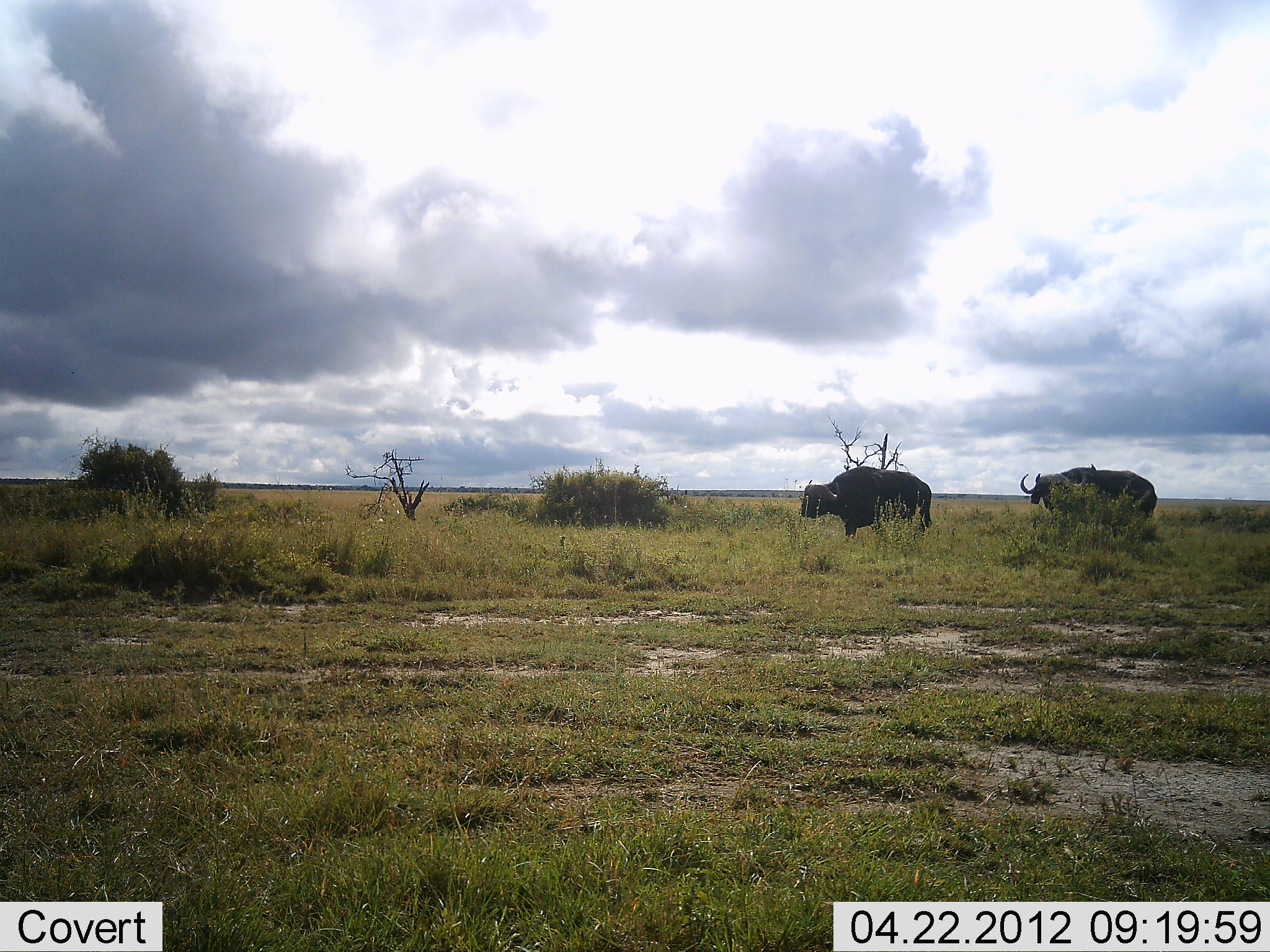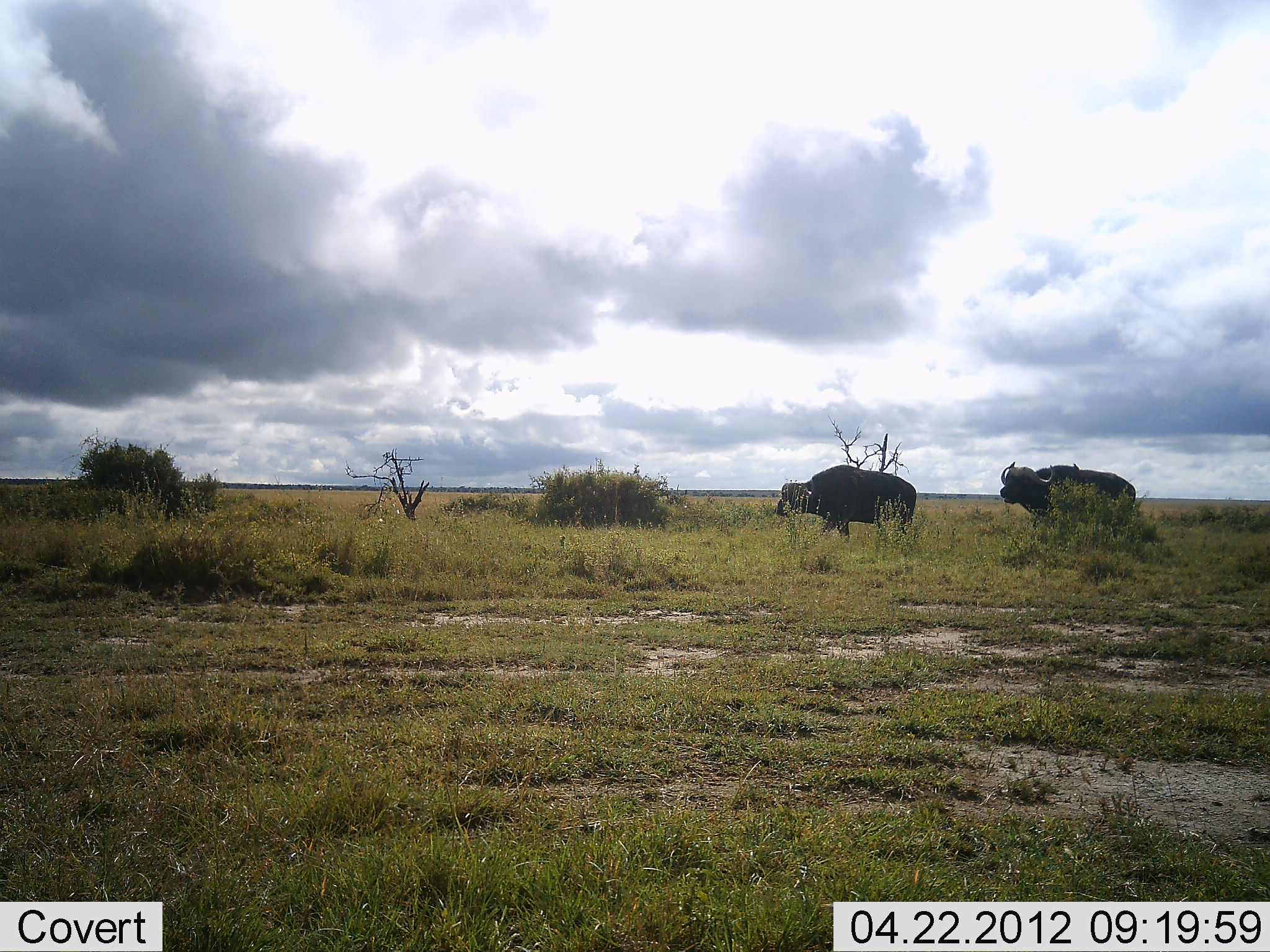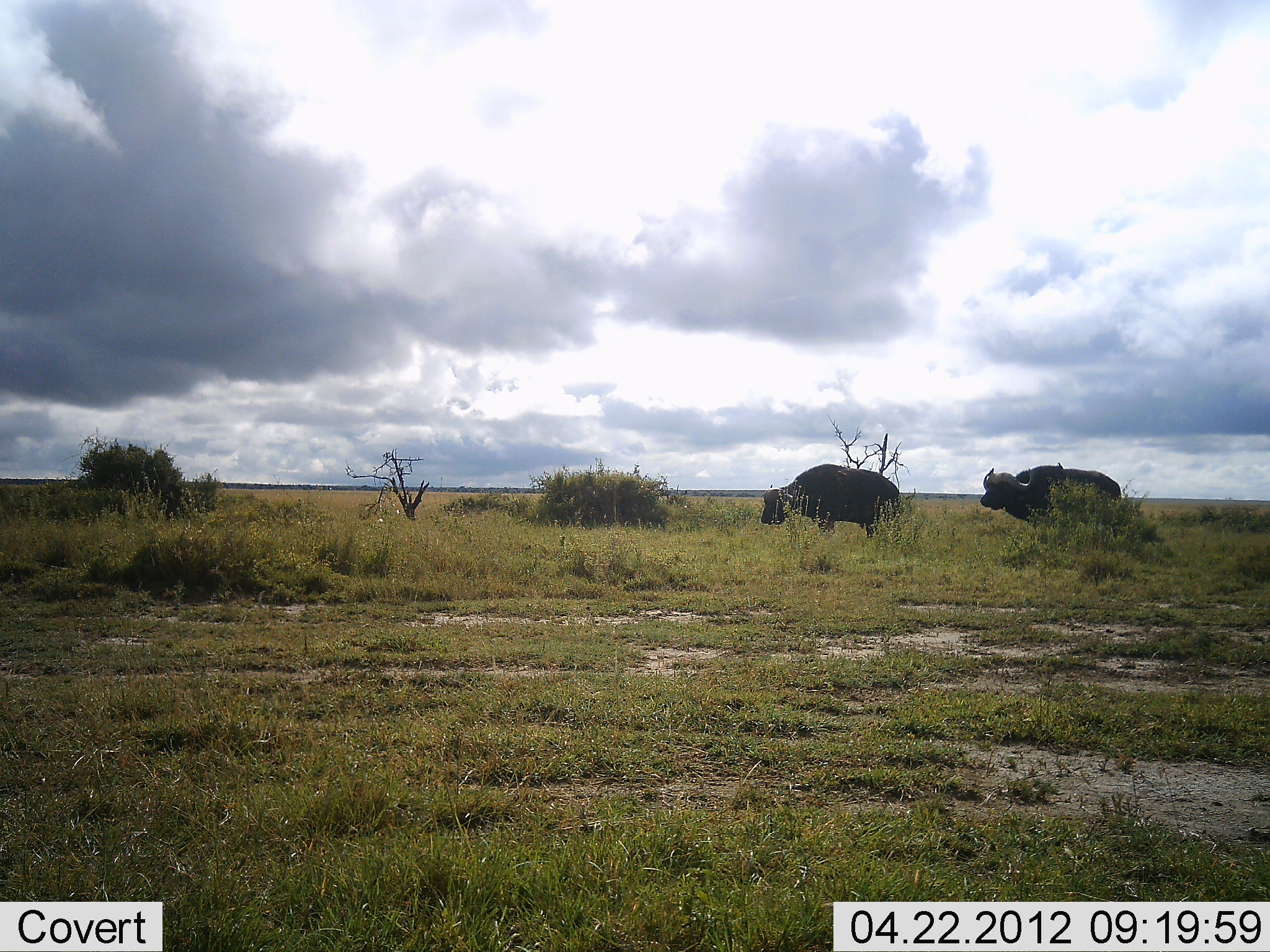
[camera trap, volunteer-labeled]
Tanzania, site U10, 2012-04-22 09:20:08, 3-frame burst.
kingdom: Animalia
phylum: Chordata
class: Mammalia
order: Artiodactyla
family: Bovidae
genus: Syncerus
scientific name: Syncerus caffer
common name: cape buffalo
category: buffalo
Buffalo (cape buffalo) (Syncerus caffer), count 2. Behavior (volunteer vote fractions): standing 12%, resting 0%, moving 100%, interacting 0%. Young present (vote fraction): 0%. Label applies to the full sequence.